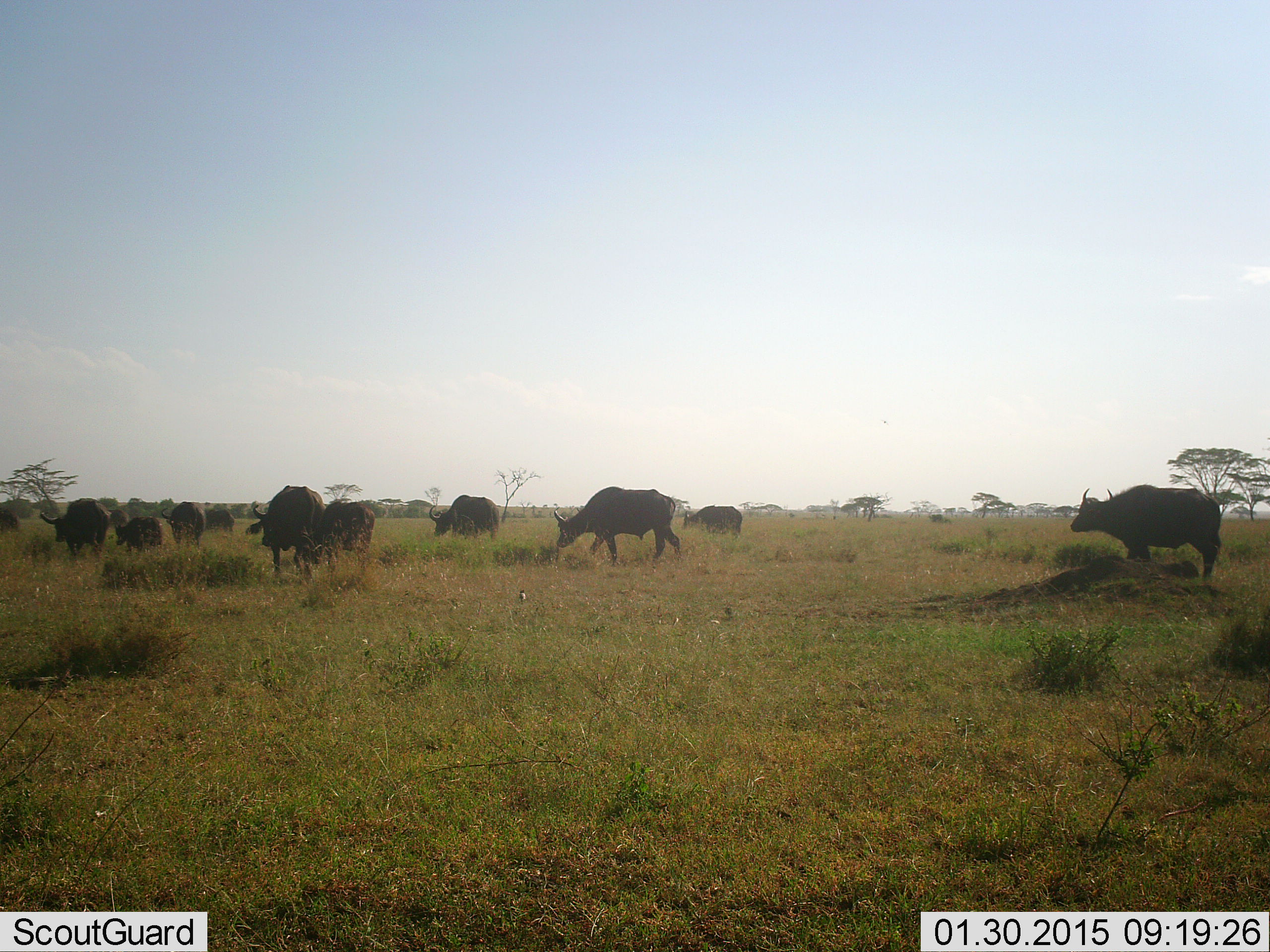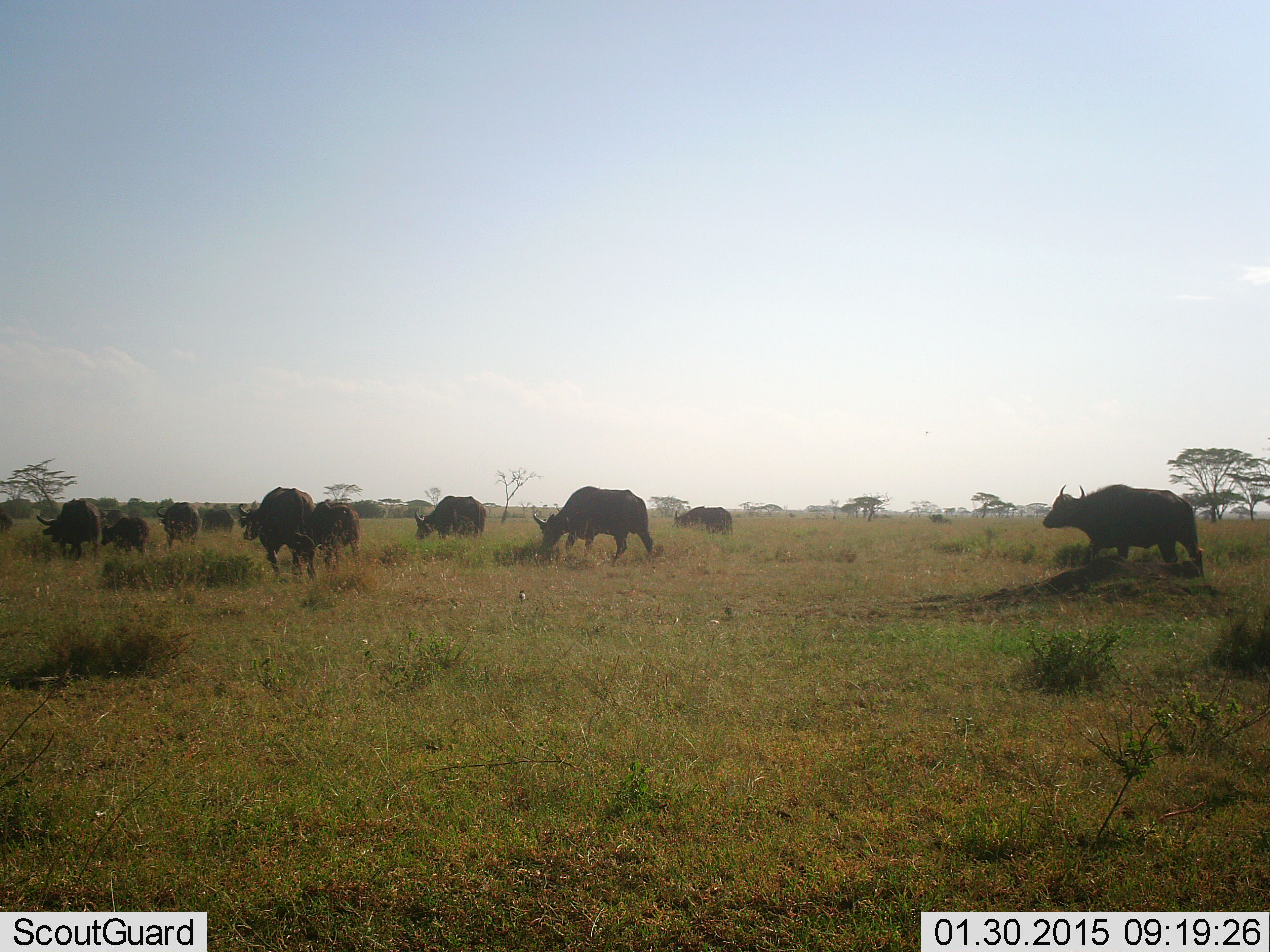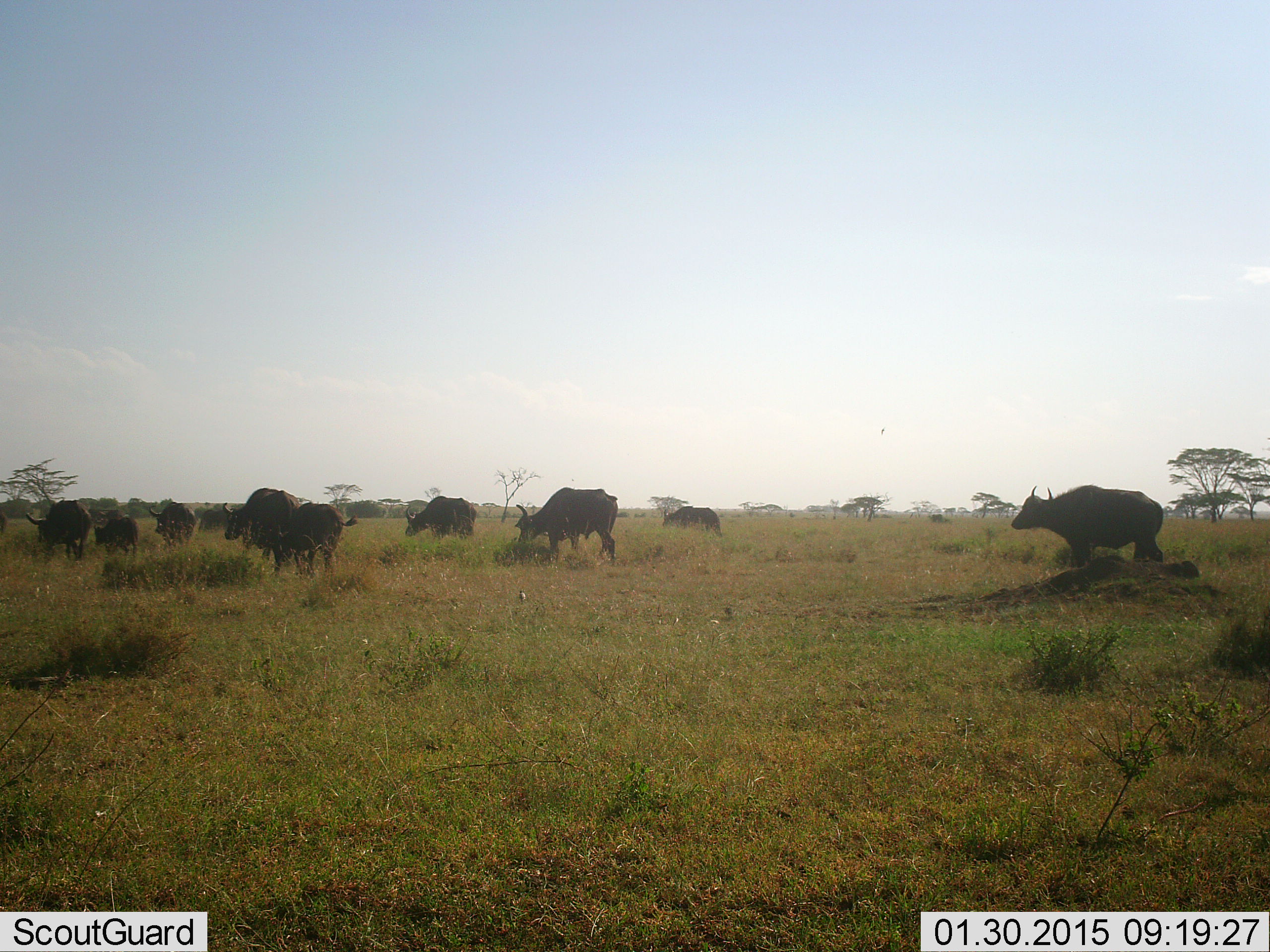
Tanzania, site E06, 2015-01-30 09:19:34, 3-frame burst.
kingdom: Animalia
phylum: Chordata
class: Mammalia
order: Artiodactyla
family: Bovidae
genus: Syncerus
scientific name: Syncerus caffer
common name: cape buffalo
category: buffalo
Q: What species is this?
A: Buffalo (cape buffalo) (Syncerus caffer).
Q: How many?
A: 11-50.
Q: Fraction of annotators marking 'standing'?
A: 0%.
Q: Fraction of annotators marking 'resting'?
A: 0%.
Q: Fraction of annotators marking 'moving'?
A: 100%.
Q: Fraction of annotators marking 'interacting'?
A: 0%.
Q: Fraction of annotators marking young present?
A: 20%.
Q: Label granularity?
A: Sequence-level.